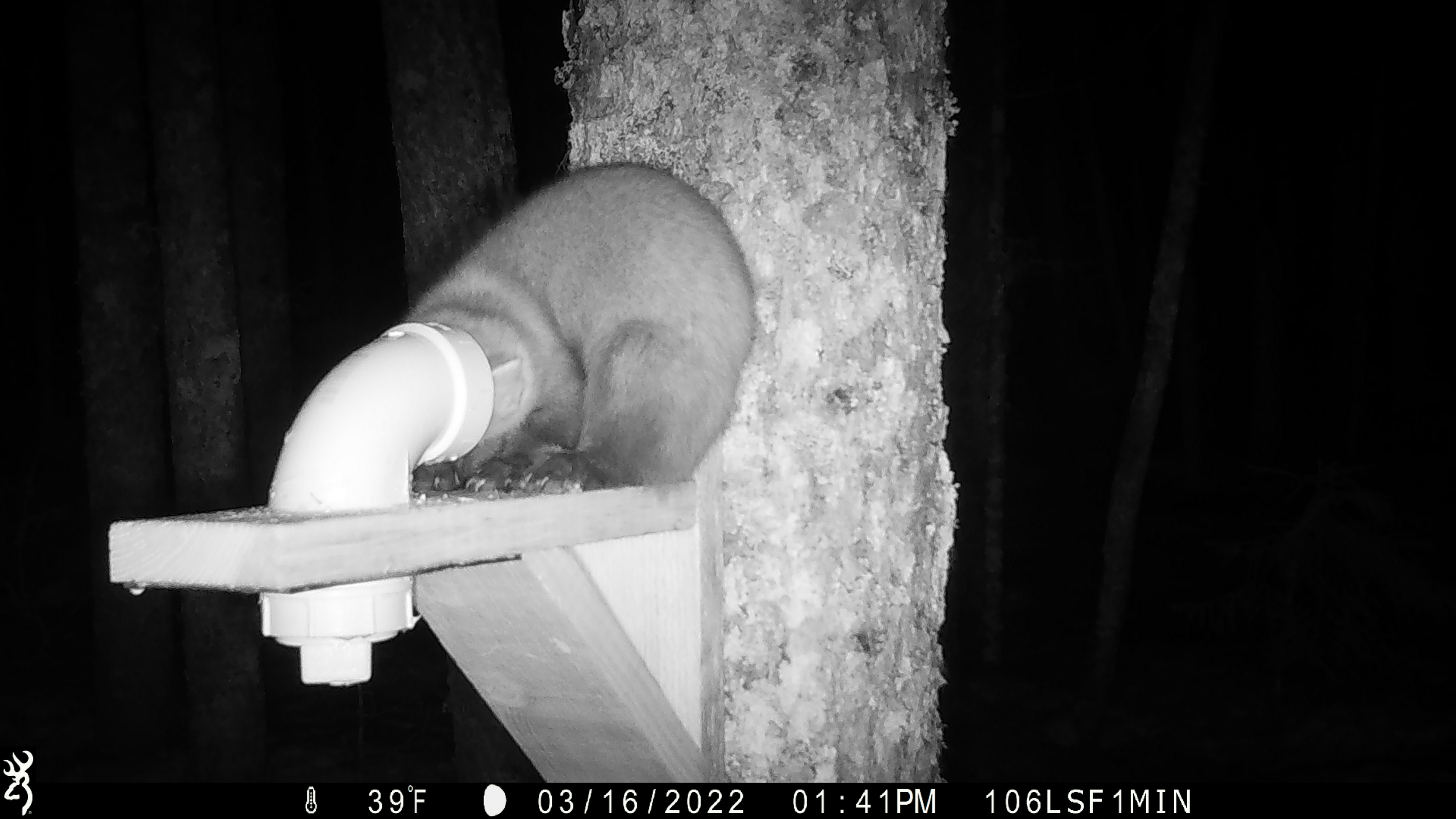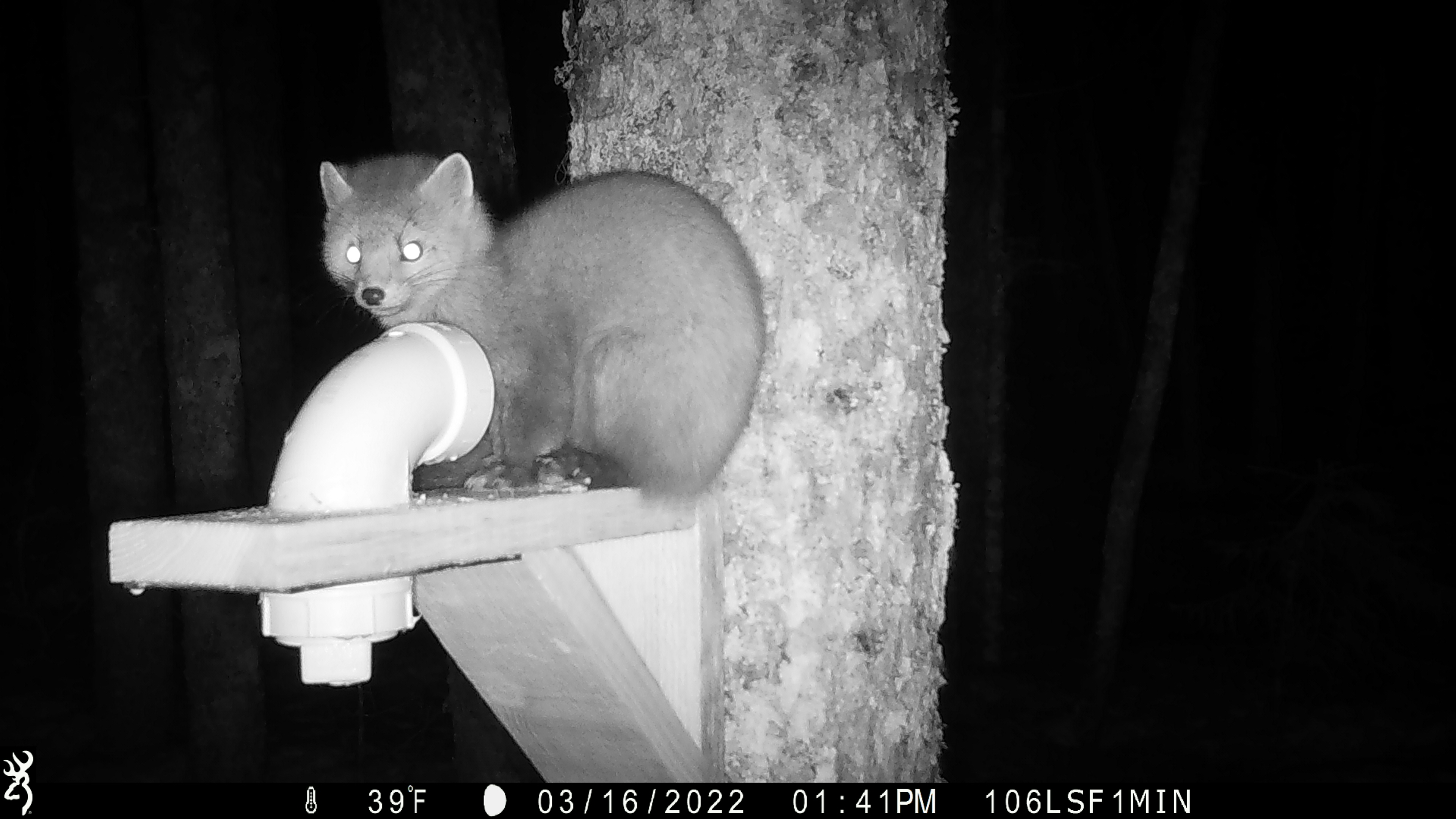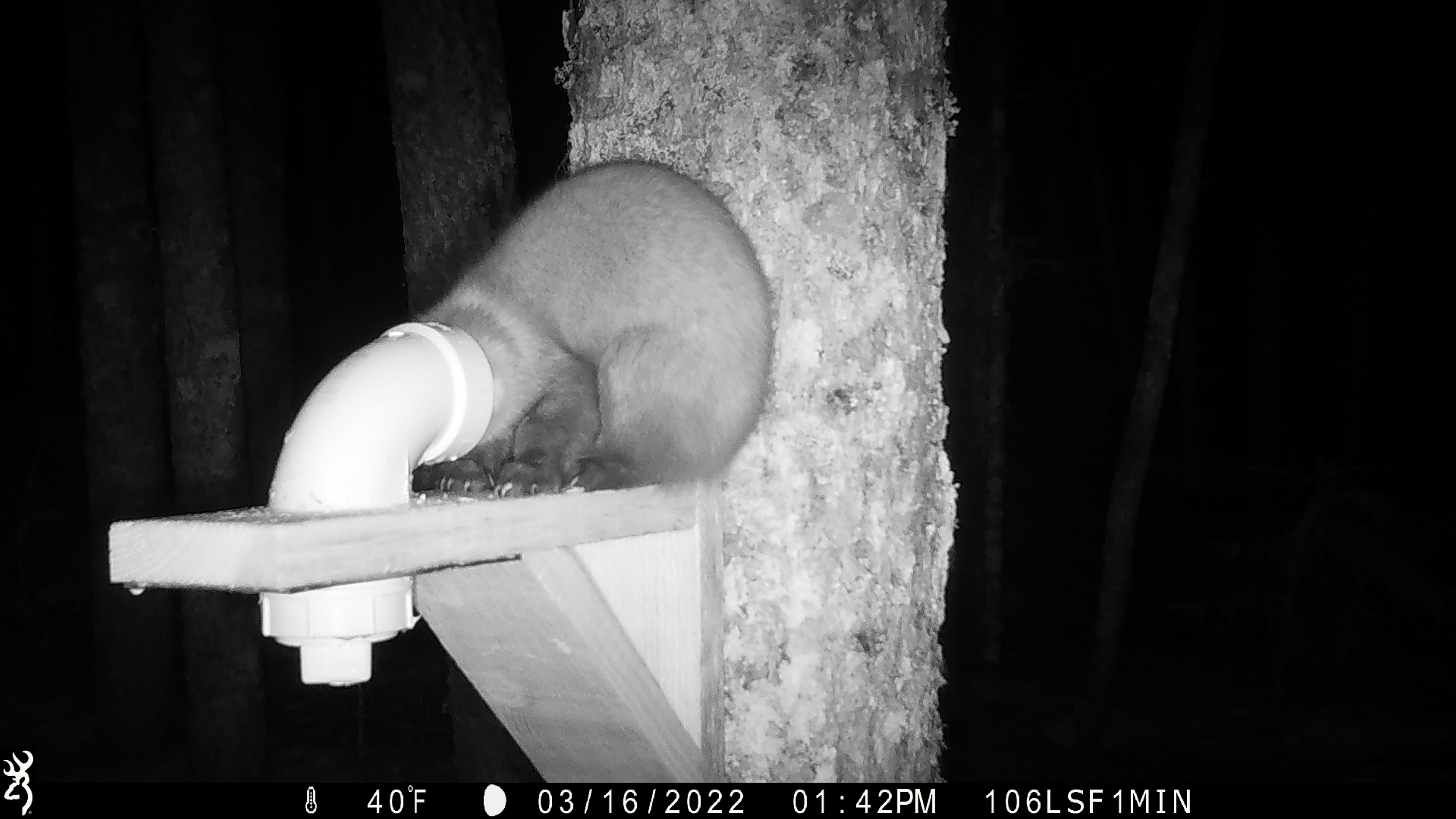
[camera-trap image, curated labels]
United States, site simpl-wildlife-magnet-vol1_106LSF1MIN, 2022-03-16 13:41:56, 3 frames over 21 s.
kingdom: Animalia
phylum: Chordata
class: Mammalia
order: Carnivora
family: Mustelidae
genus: Martes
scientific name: Martes americana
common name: american marten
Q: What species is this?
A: American marten (Martes americana).